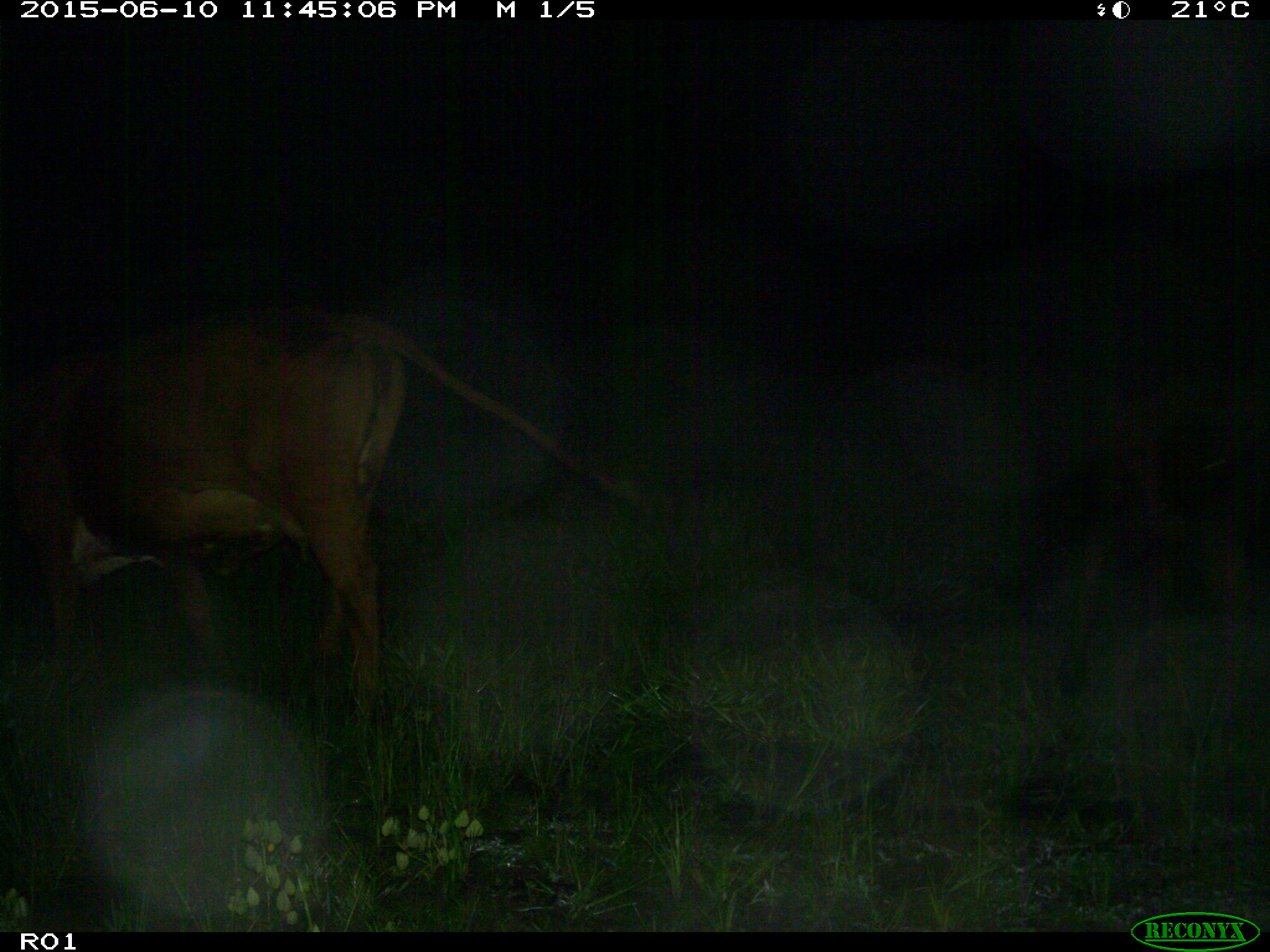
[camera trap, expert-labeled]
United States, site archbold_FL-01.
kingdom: Animalia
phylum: Chordata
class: Mammalia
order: Artiodactyla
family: Bovidae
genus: Bos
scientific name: Bos taurus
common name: domestic cow